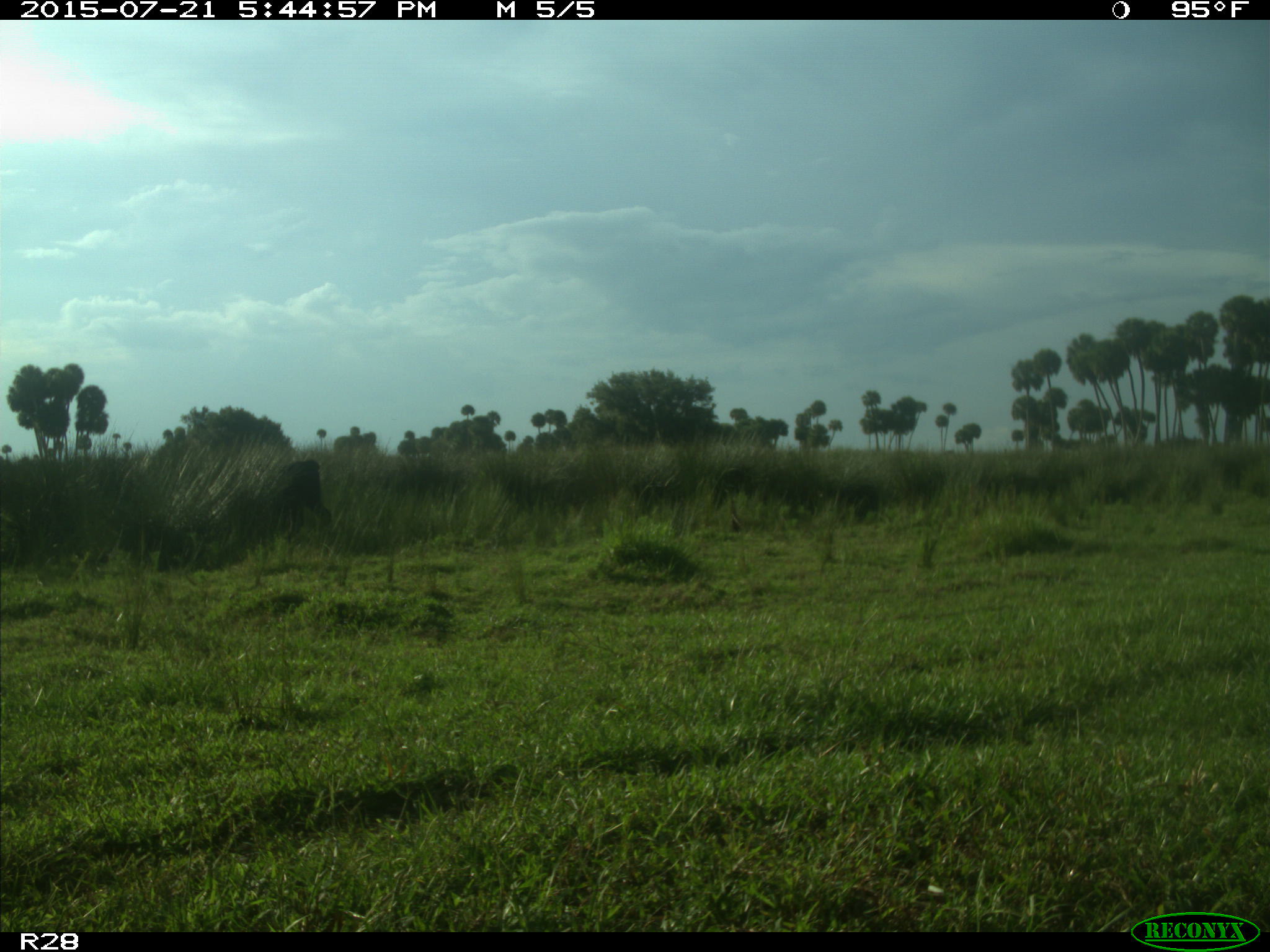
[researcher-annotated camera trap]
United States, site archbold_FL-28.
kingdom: Animalia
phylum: Chordata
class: Mammalia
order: Artiodactyla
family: Bovidae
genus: Bos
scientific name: Bos taurus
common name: domestic cow